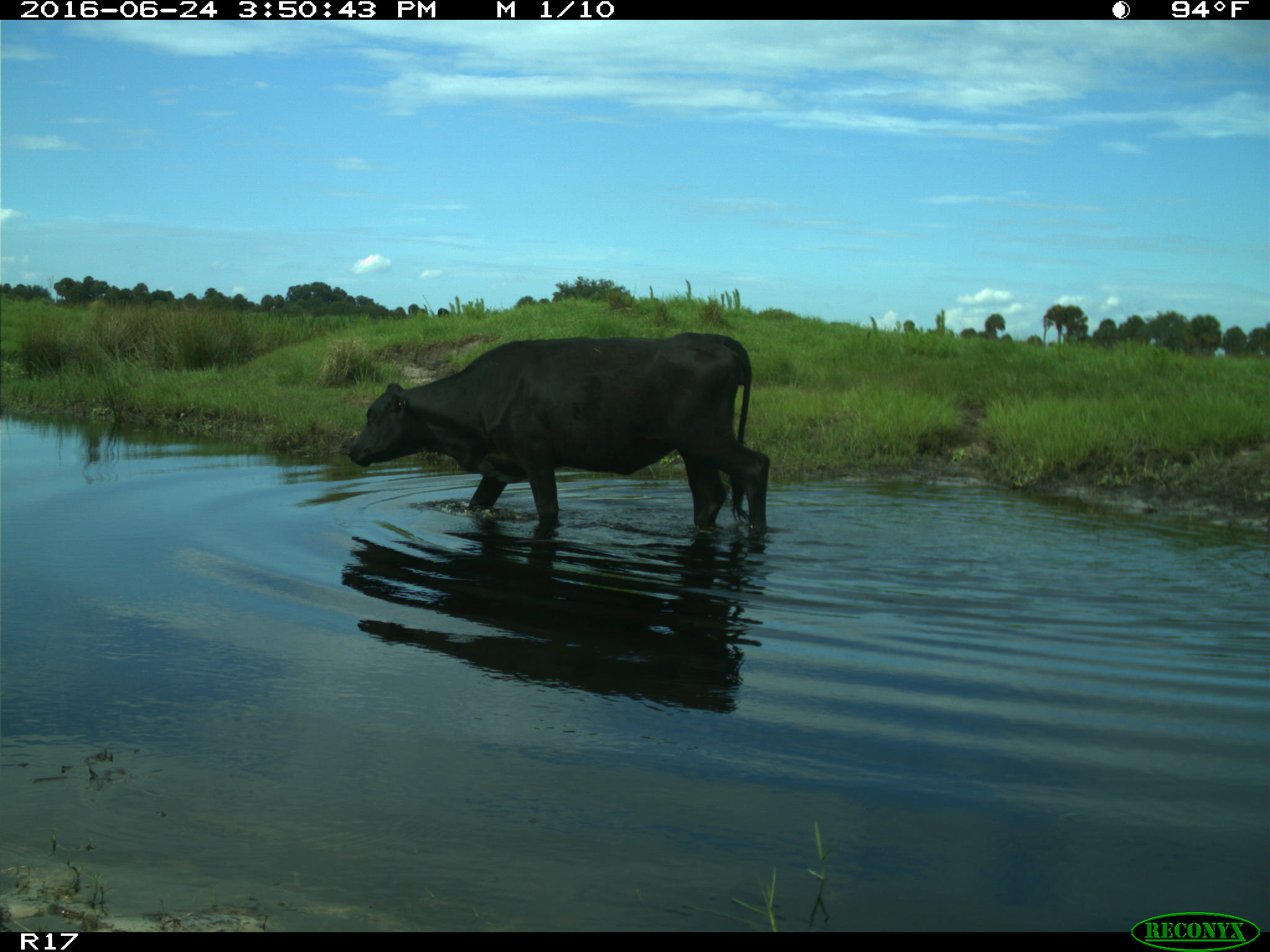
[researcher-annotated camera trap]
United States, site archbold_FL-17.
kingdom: Animalia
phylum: Chordata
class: Mammalia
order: Artiodactyla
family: Bovidae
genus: Bos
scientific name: Bos taurus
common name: domestic cow